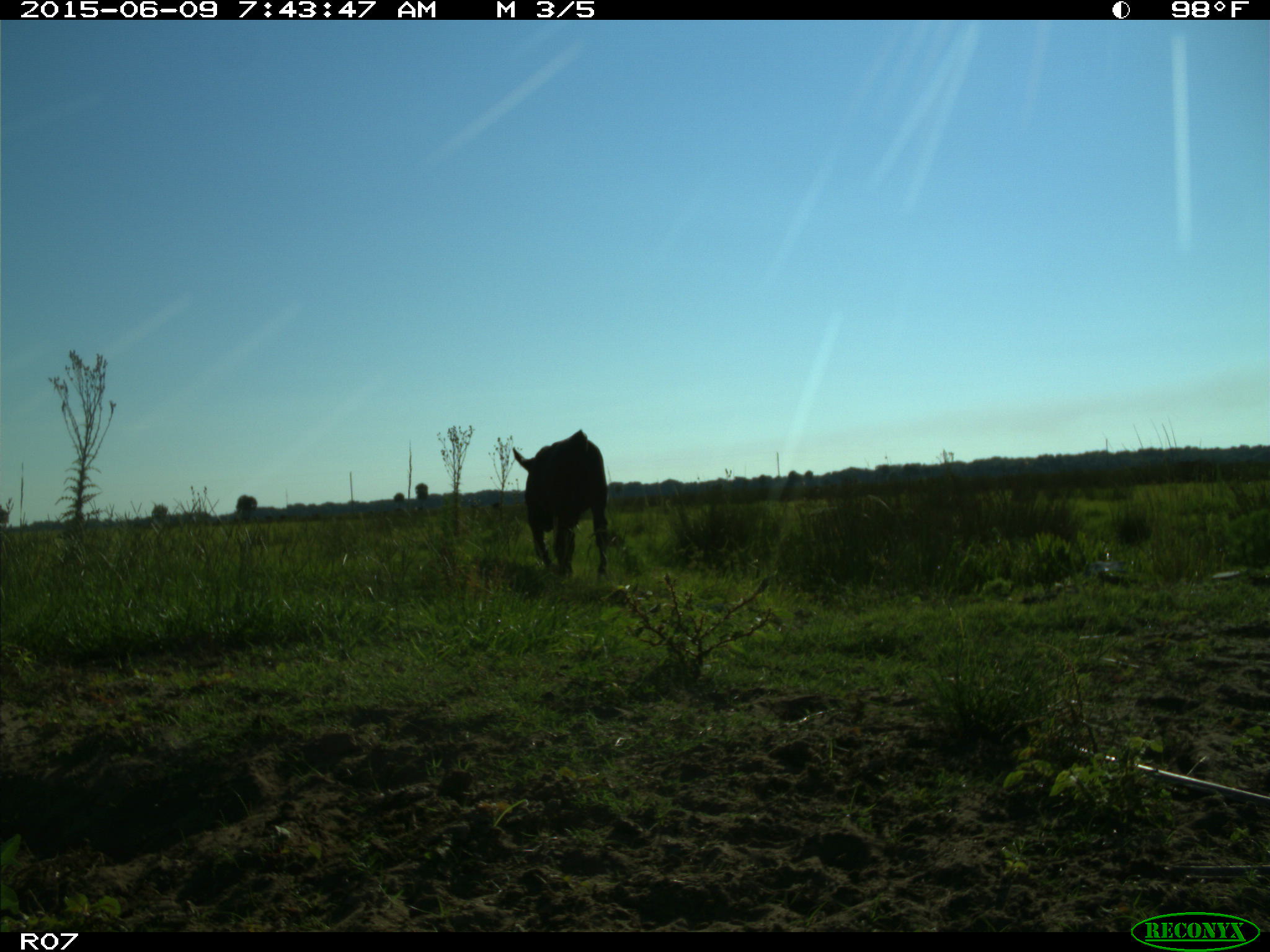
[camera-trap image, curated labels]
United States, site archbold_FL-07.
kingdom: Animalia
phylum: Chordata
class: Mammalia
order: Artiodactyla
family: Bovidae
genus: Bos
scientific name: Bos taurus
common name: domestic cow